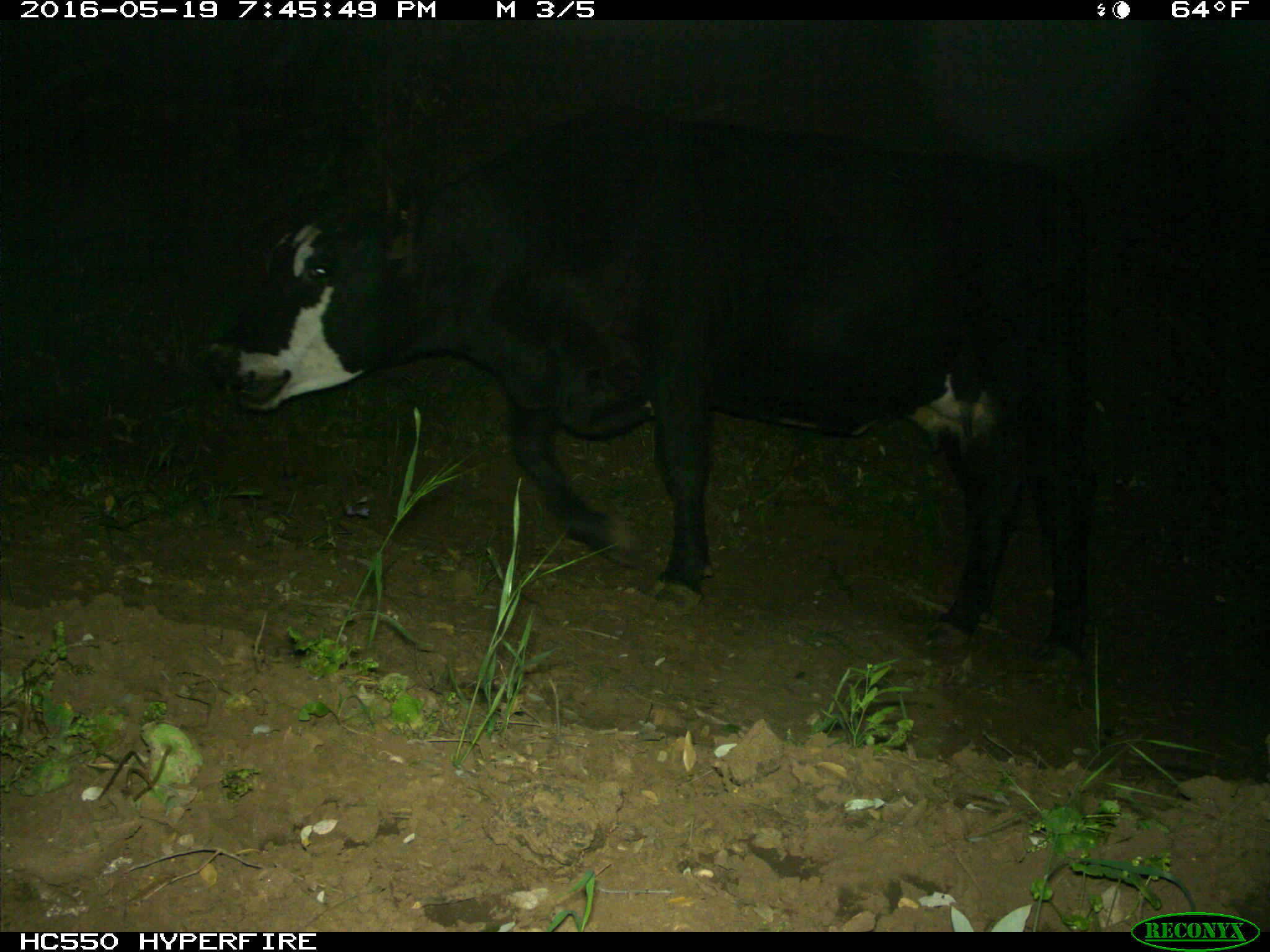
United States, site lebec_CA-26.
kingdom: Animalia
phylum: Chordata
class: Mammalia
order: Artiodactyla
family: Bovidae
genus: Bos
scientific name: Bos taurus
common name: domestic cow